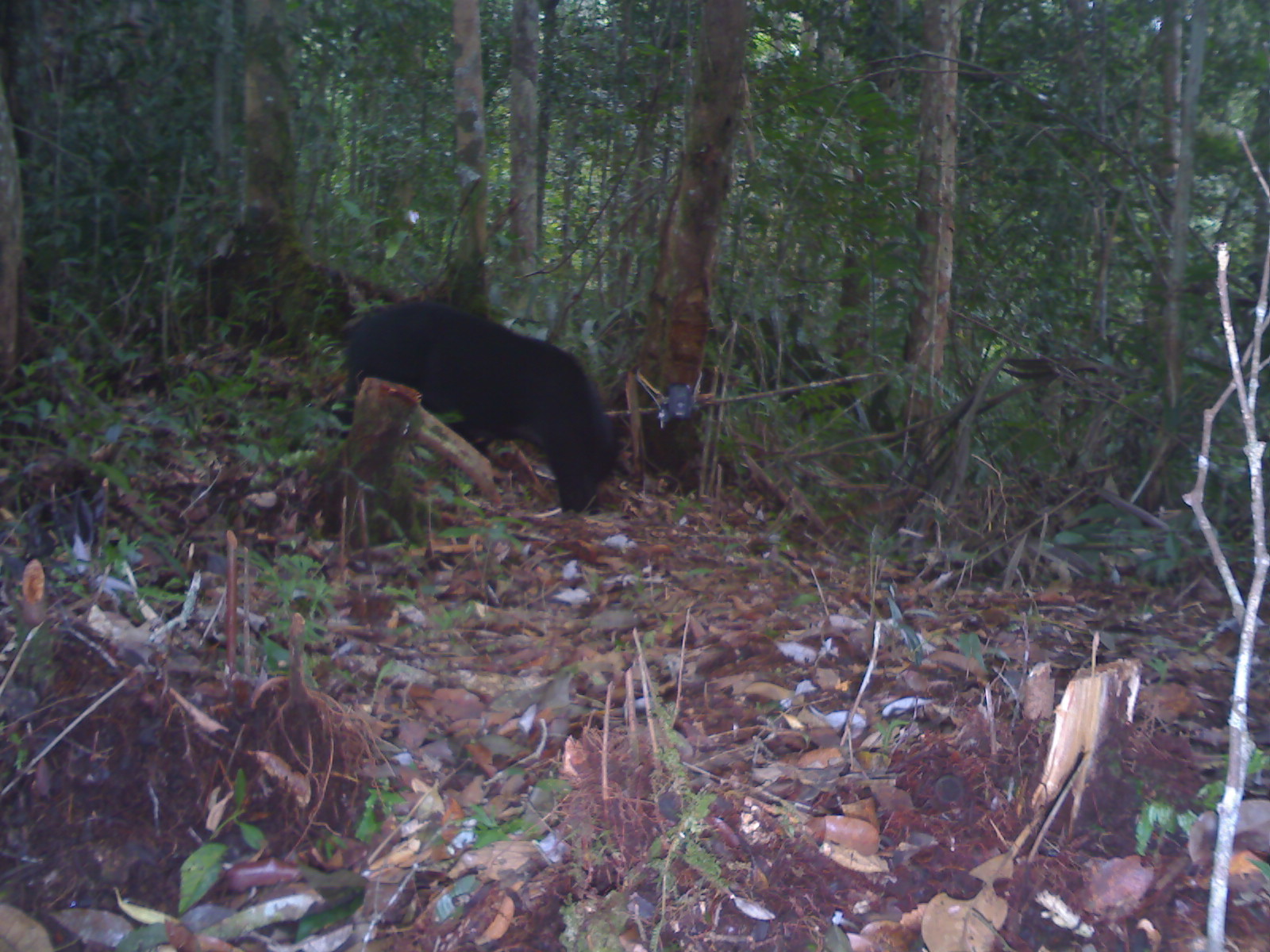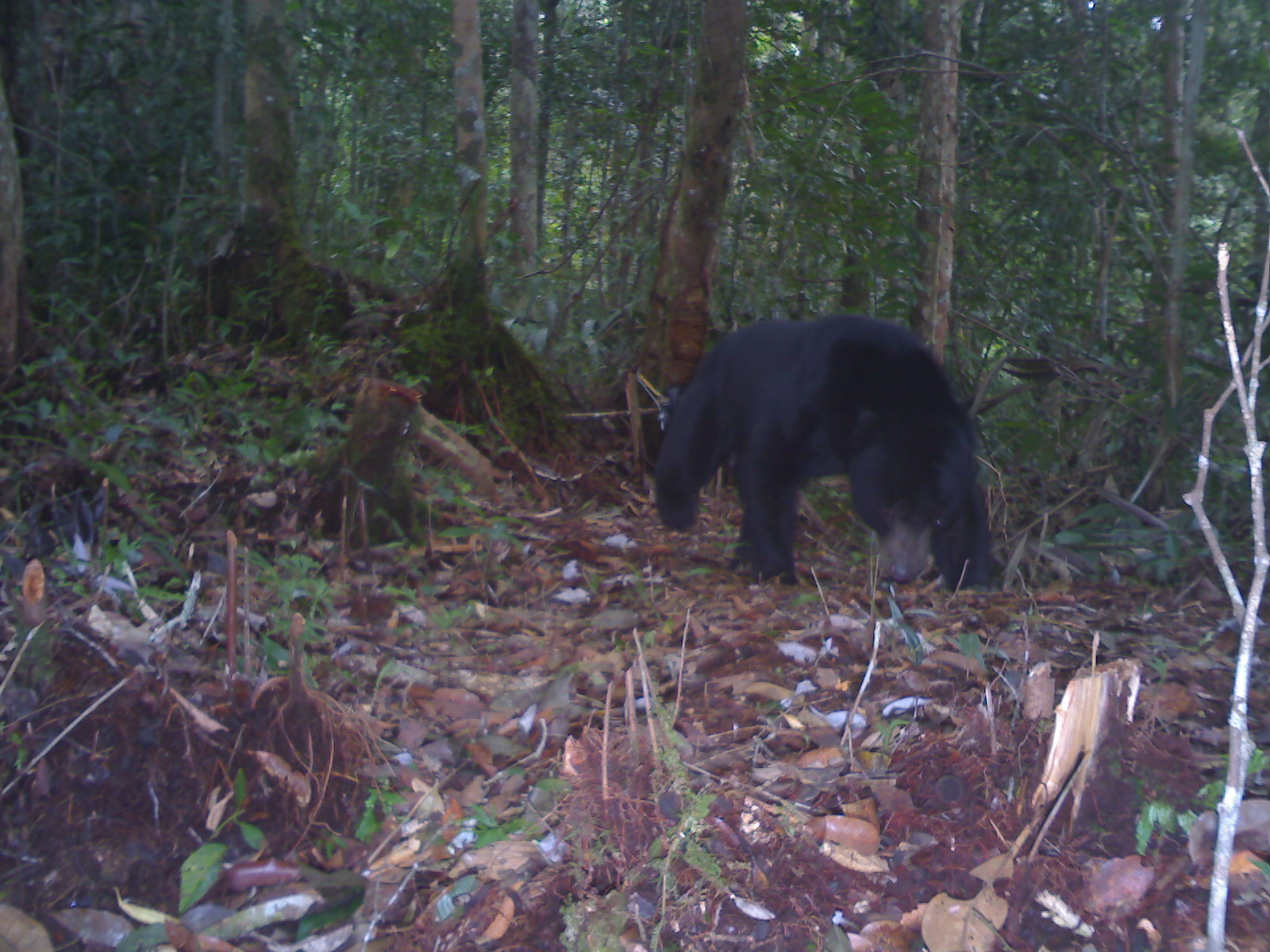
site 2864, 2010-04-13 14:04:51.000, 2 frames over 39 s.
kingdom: Animalia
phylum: Chordata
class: Mammalia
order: Carnivora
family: Ursidae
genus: Helarctos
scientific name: Helarctos malayanus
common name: sun bear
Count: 1.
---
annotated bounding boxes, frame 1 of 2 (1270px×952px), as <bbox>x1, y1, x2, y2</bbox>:
helarctos malayanus: <bbox>345, 298, 621, 517</bbox>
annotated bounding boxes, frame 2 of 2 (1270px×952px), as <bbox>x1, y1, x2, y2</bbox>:
helarctos malayanus: <bbox>651, 308, 993, 593</bbox>